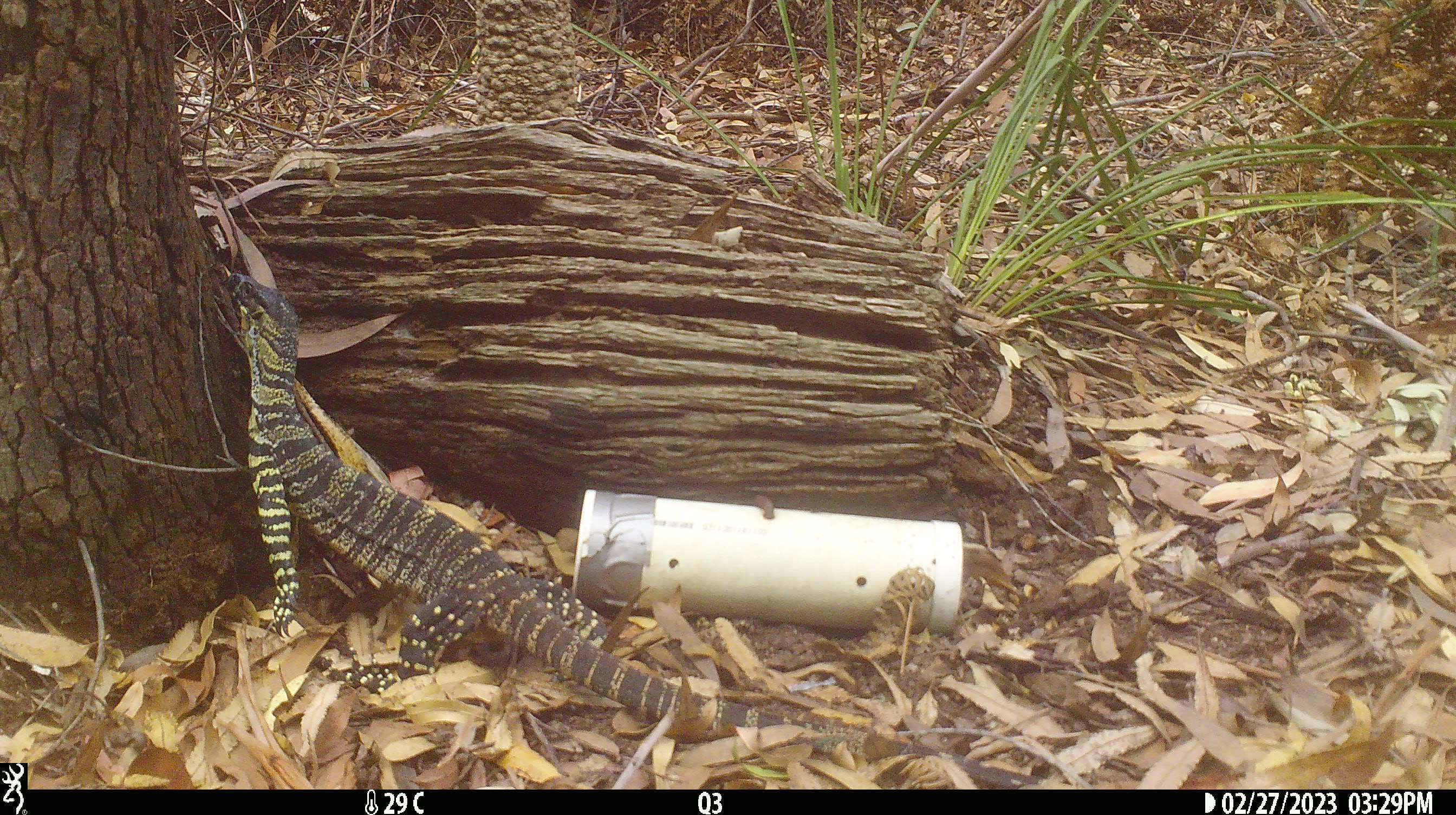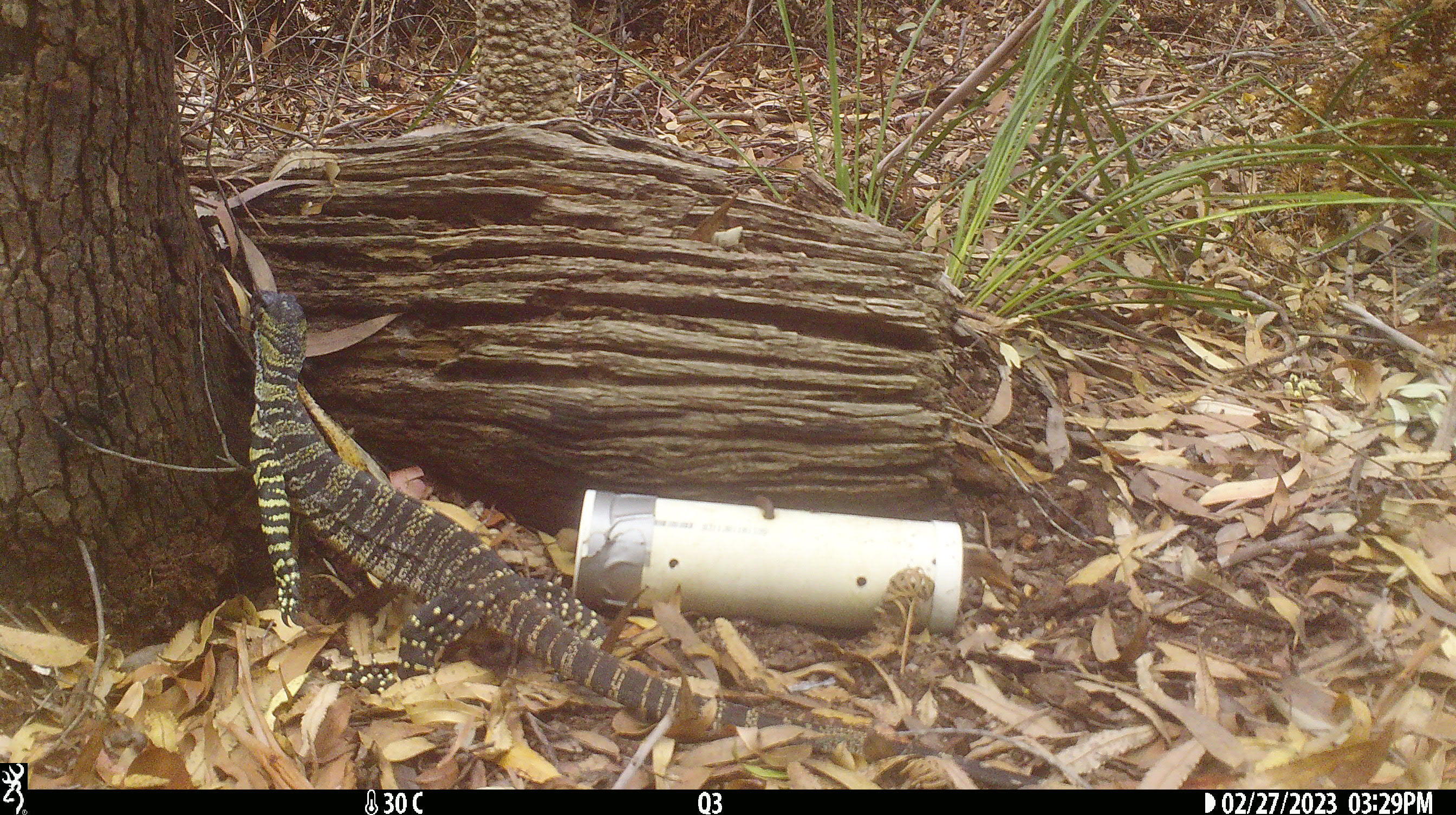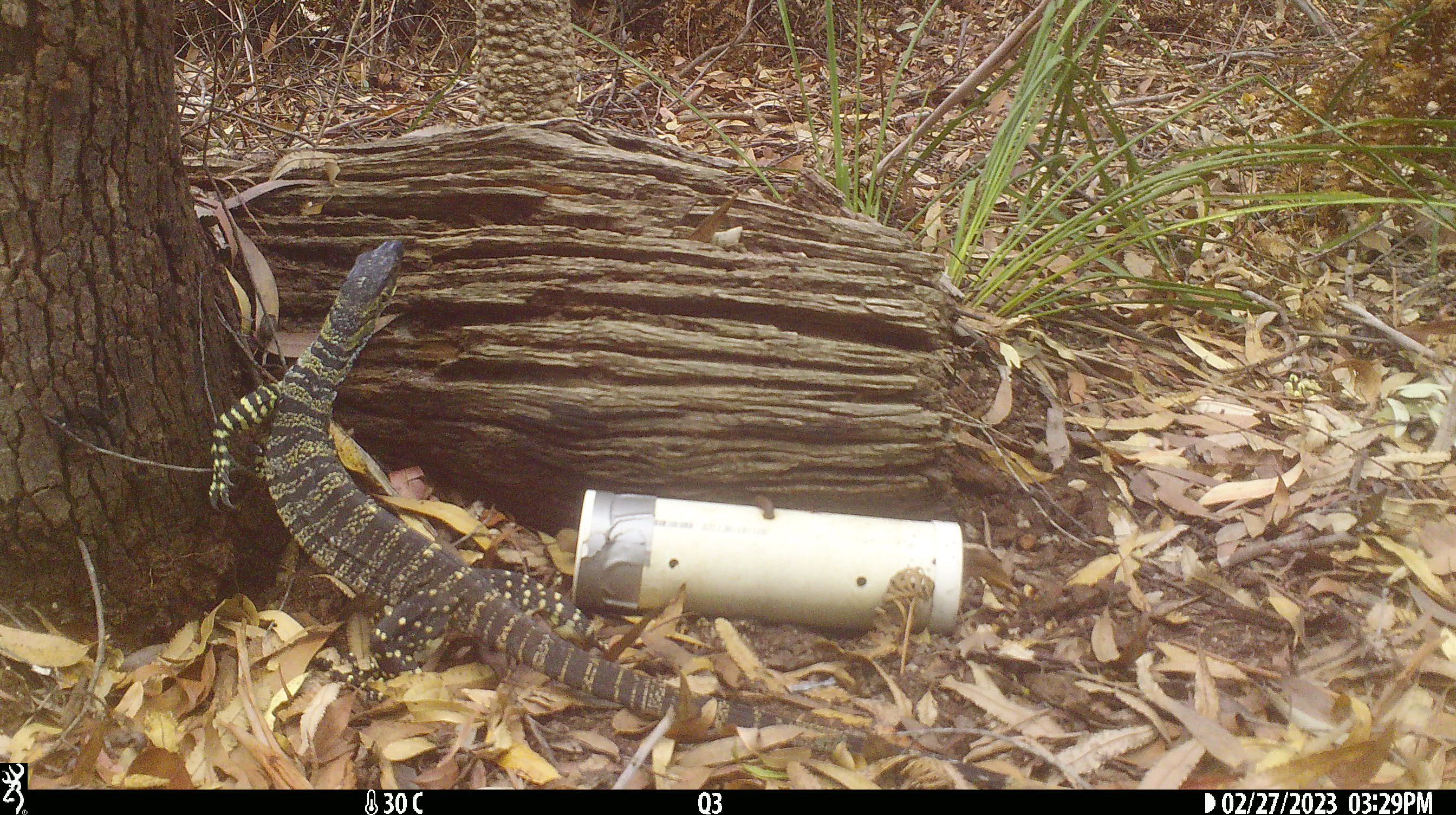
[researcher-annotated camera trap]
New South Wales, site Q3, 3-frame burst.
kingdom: Animalia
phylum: Chordata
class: Reptilia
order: Squamata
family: Varanidae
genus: Varanus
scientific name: Varanus varius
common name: lace monitor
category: goanna